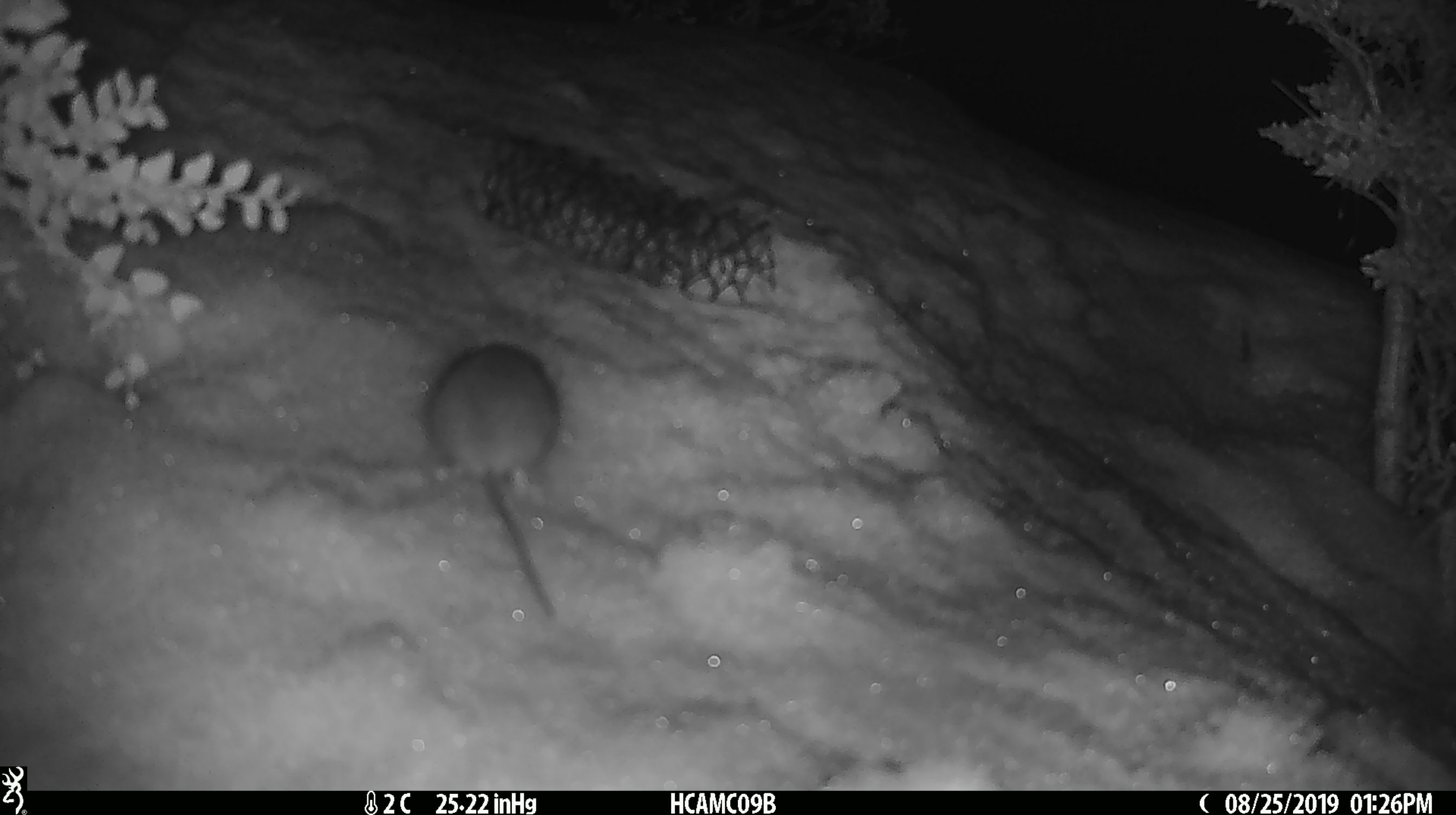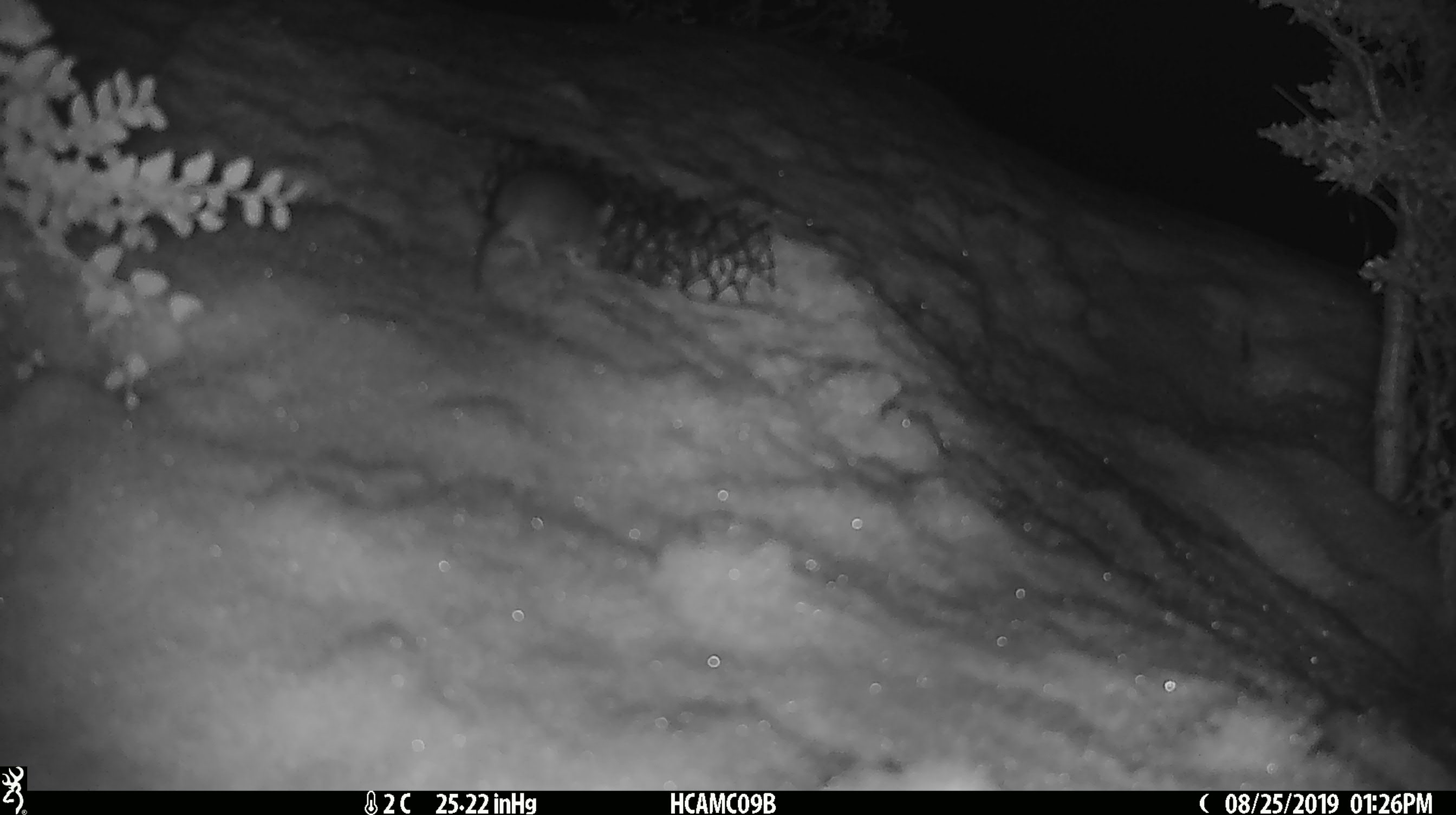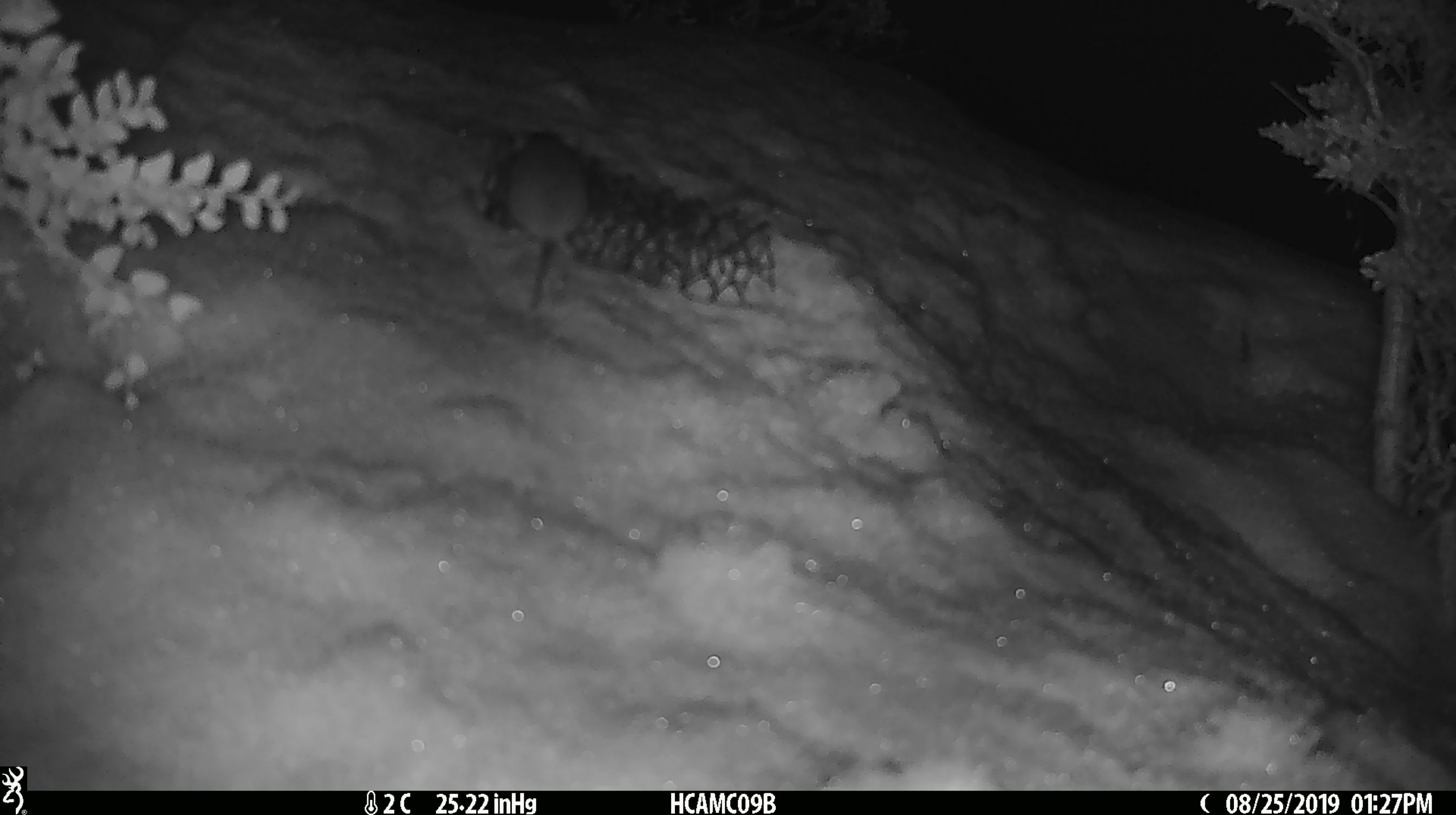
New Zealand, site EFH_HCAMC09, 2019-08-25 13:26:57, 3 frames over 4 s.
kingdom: Animalia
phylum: Chordata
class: Mammalia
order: Rodentia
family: Muridae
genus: Mus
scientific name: Mus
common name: mouse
Mouse (Mus).